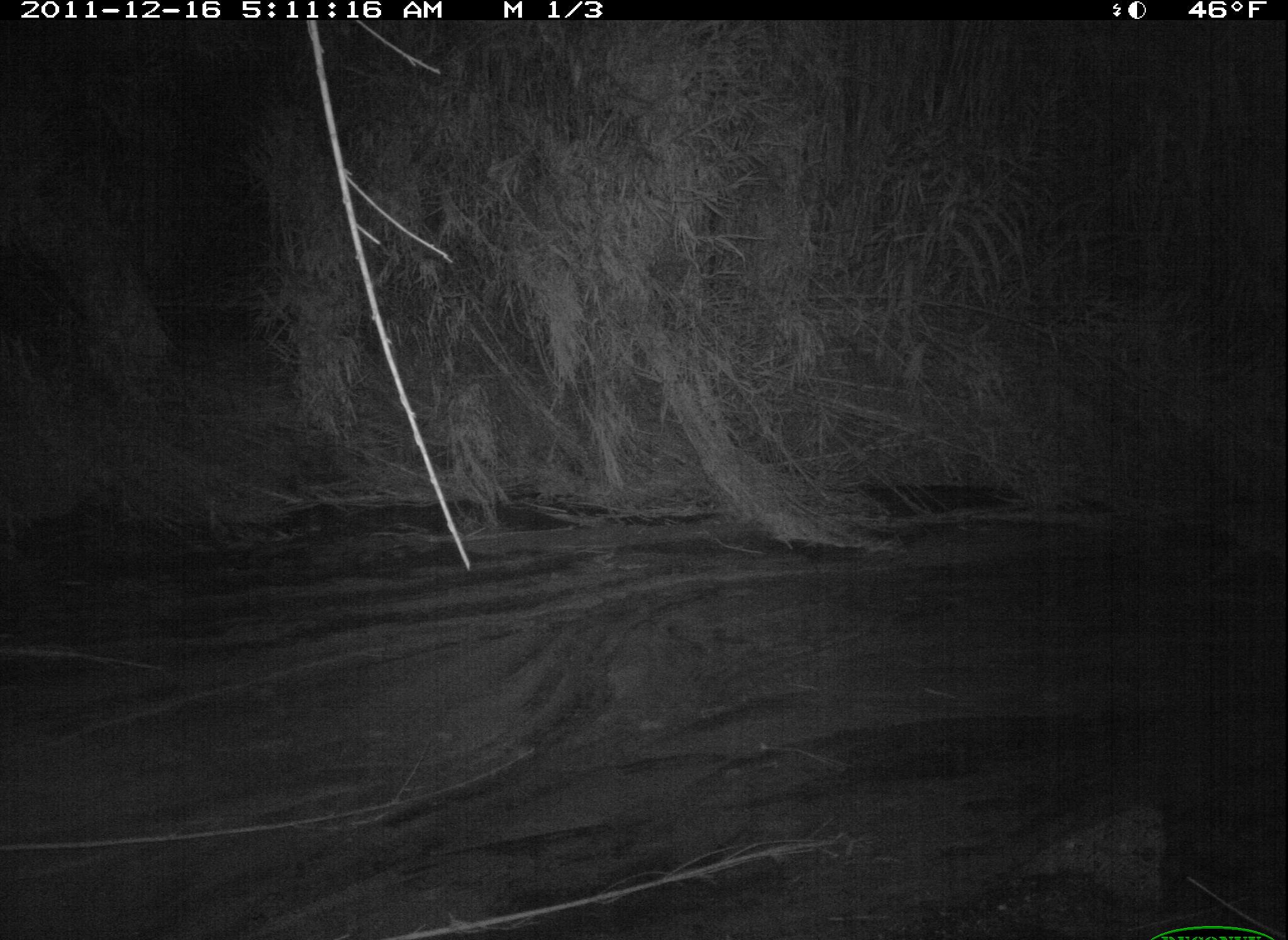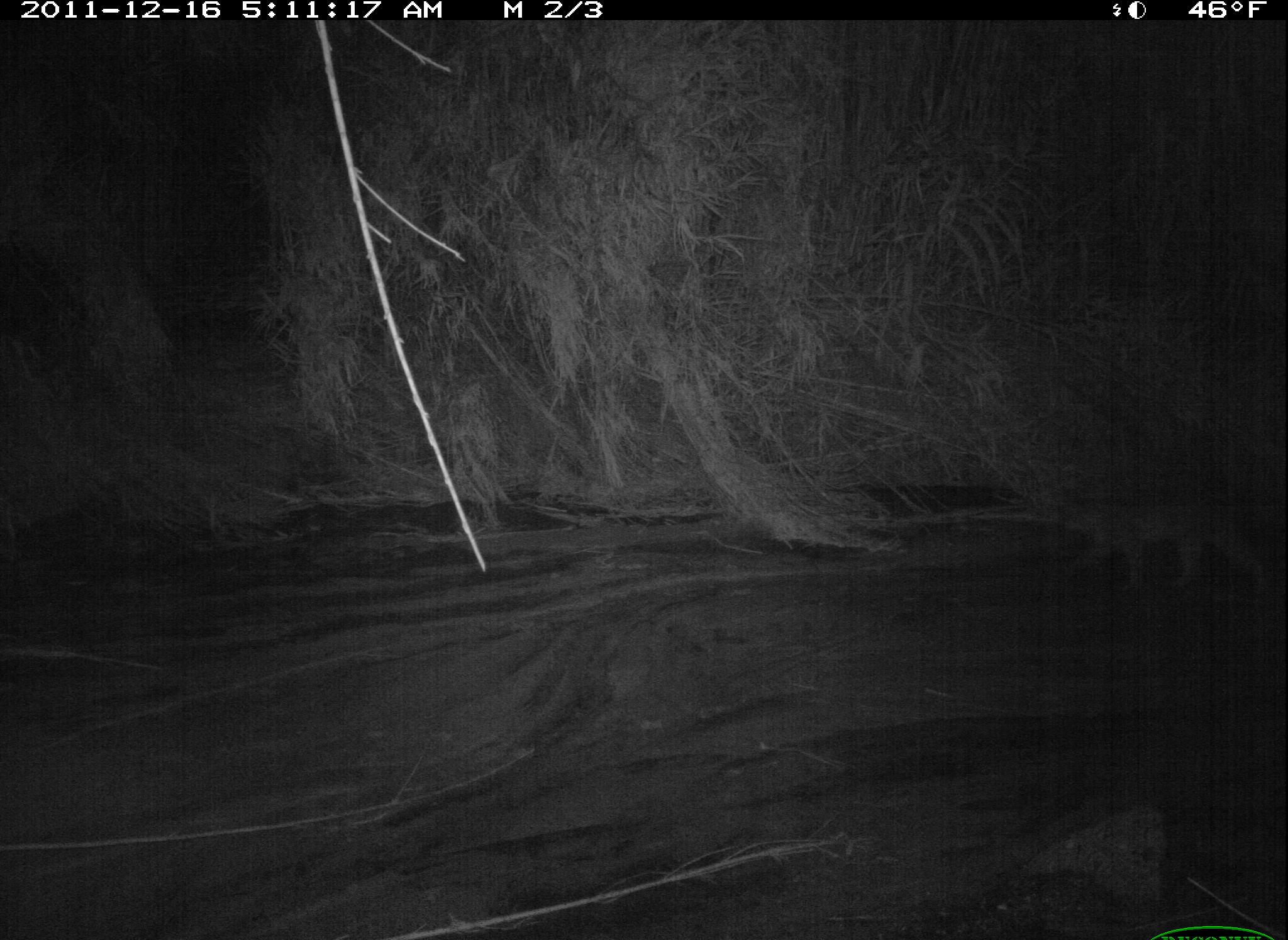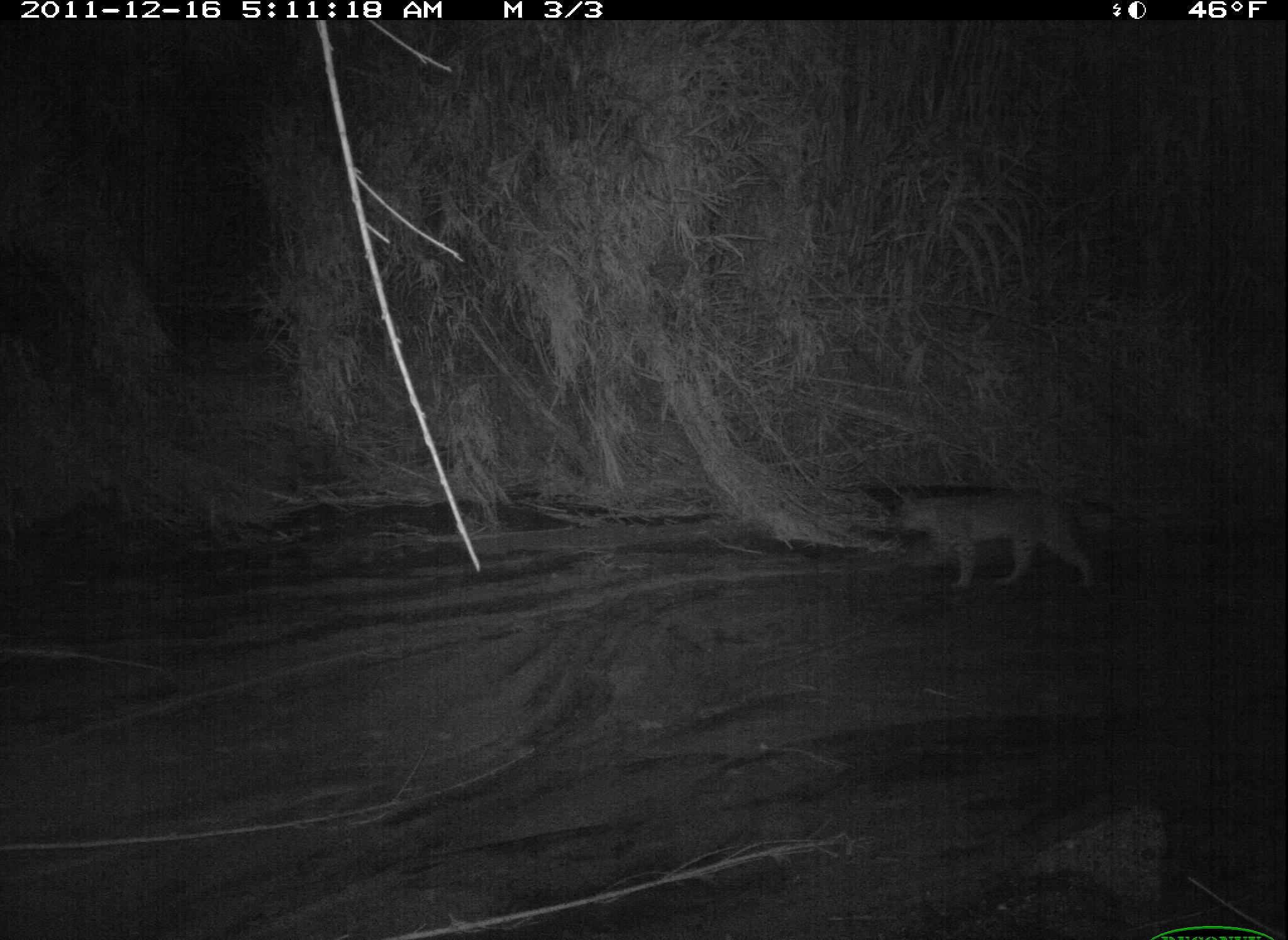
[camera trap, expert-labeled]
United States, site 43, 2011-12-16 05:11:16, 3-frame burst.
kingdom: Animalia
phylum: Chordata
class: Mammalia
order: Carnivora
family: Felidae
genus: Lynx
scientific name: Lynx rufus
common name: bobcat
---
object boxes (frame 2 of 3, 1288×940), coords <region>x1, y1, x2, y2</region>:
bobcat: <region>1053, 487, 1285, 599</region>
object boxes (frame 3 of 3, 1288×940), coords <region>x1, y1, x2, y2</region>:
bobcat: <region>879, 469, 1115, 604</region>